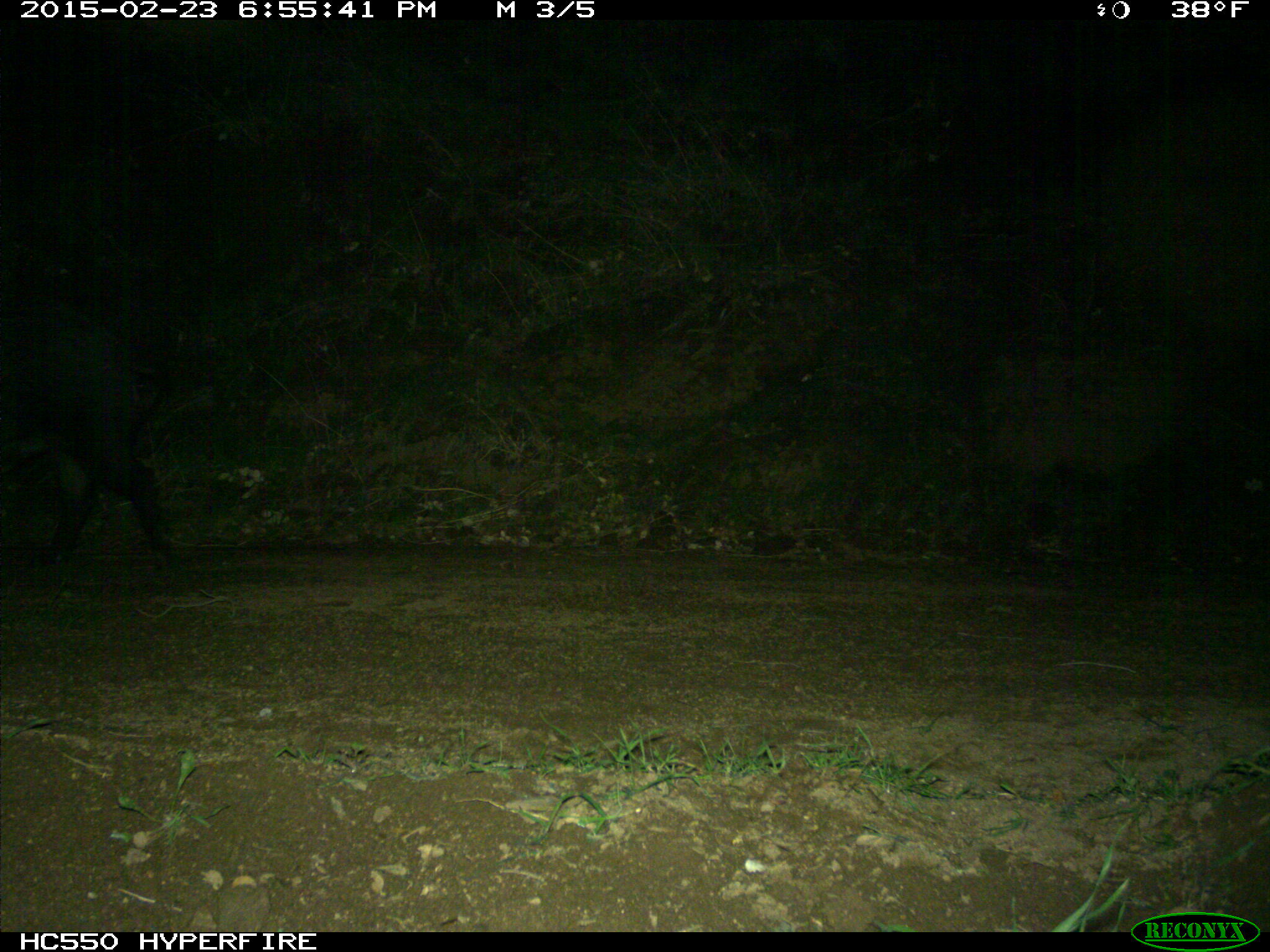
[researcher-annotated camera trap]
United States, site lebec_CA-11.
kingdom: Animalia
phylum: Chordata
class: Mammalia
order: Artiodactyla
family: Suidae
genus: Sus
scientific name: Sus scrofa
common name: wild boar